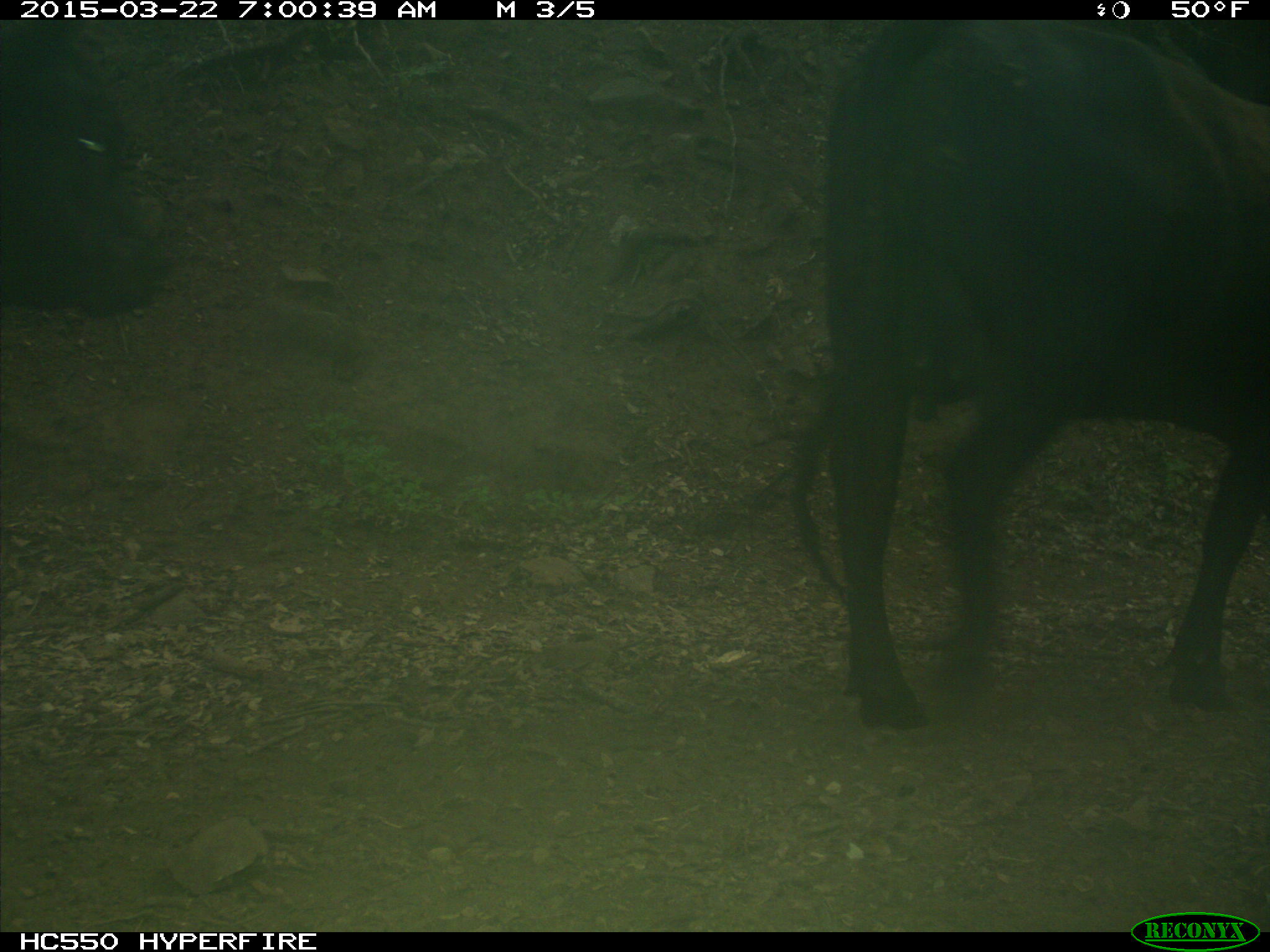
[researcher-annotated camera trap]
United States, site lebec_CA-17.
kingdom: Animalia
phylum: Chordata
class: Mammalia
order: Artiodactyla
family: Bovidae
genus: Bos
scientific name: Bos taurus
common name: domestic cow